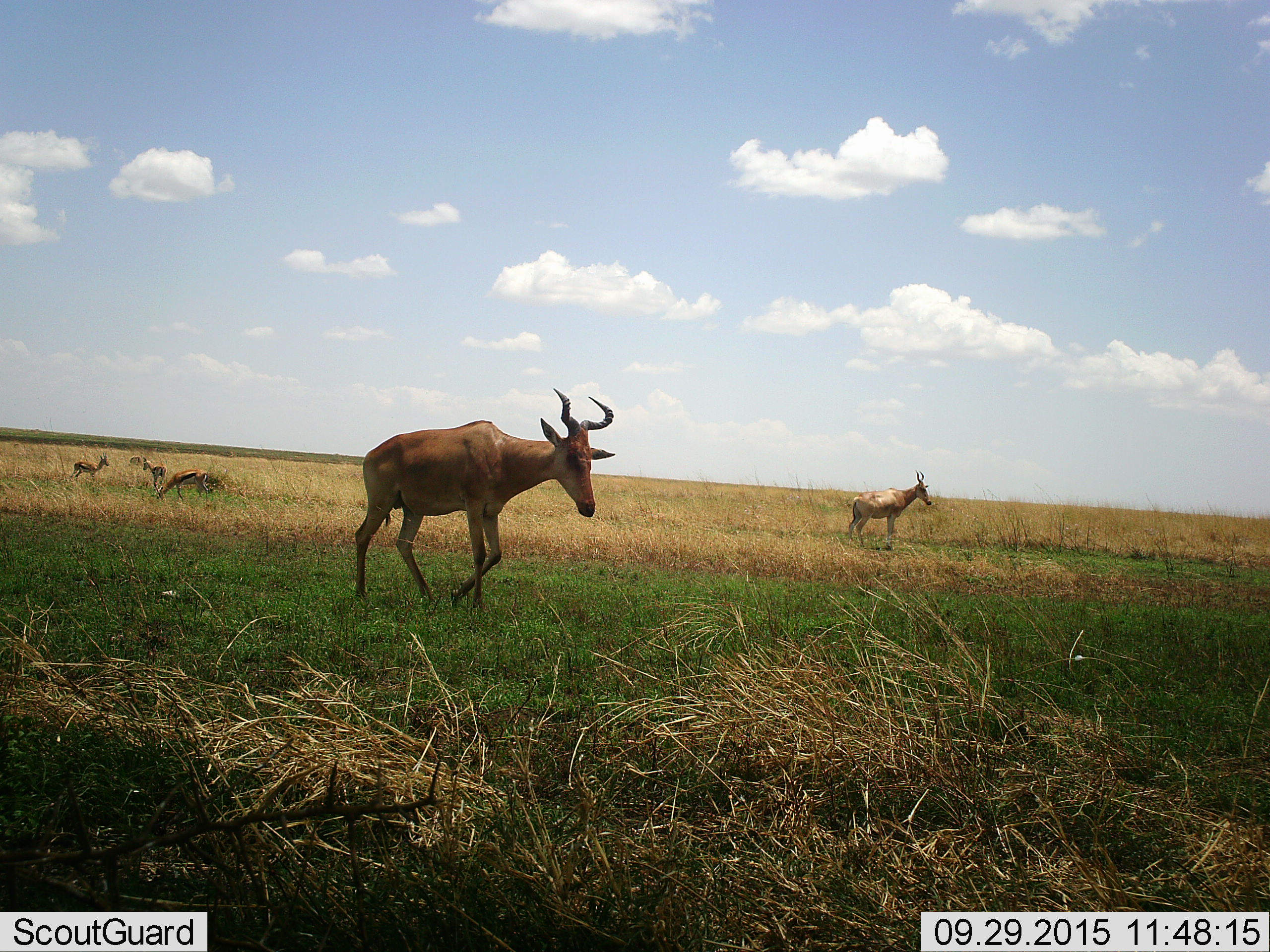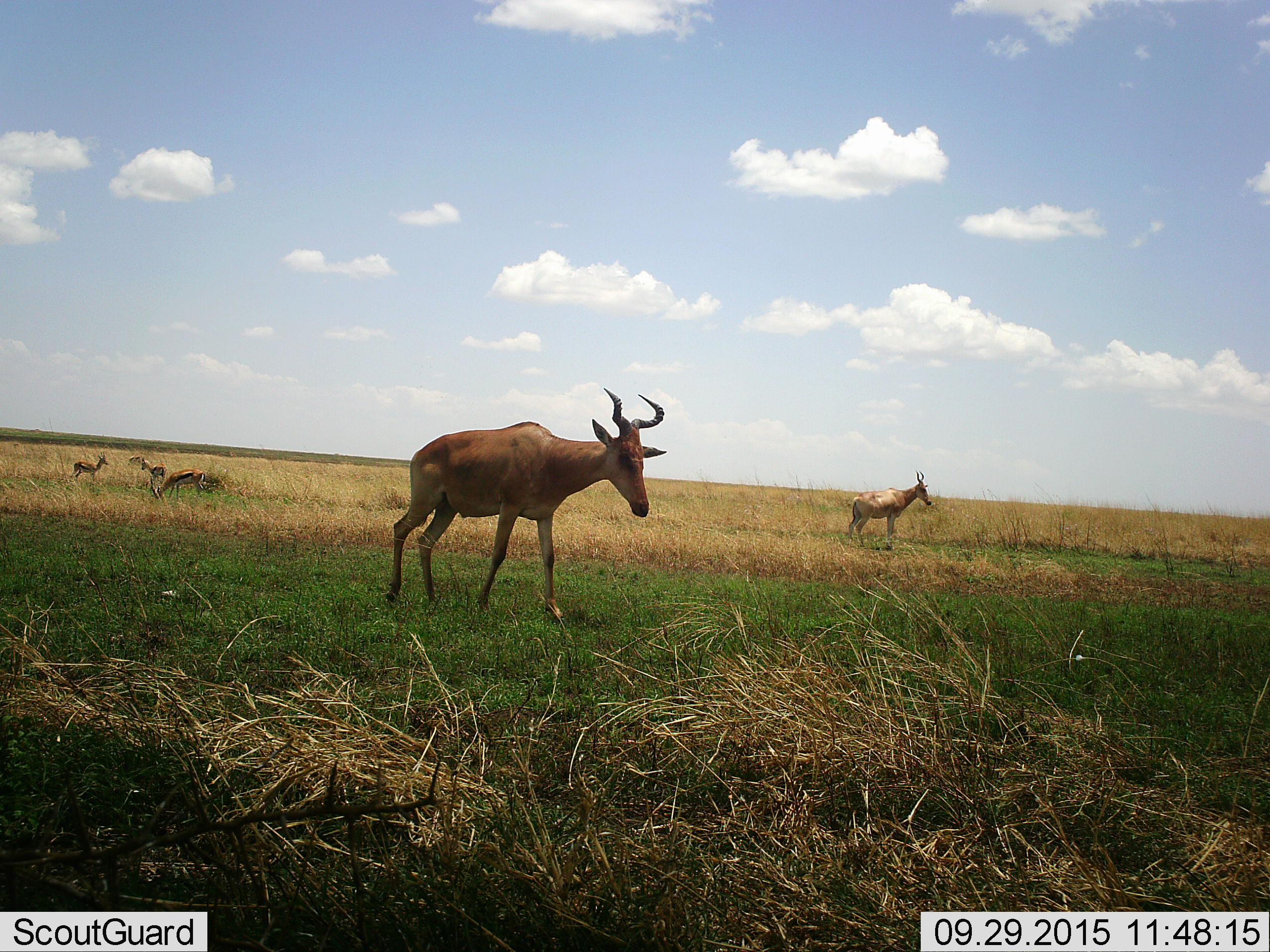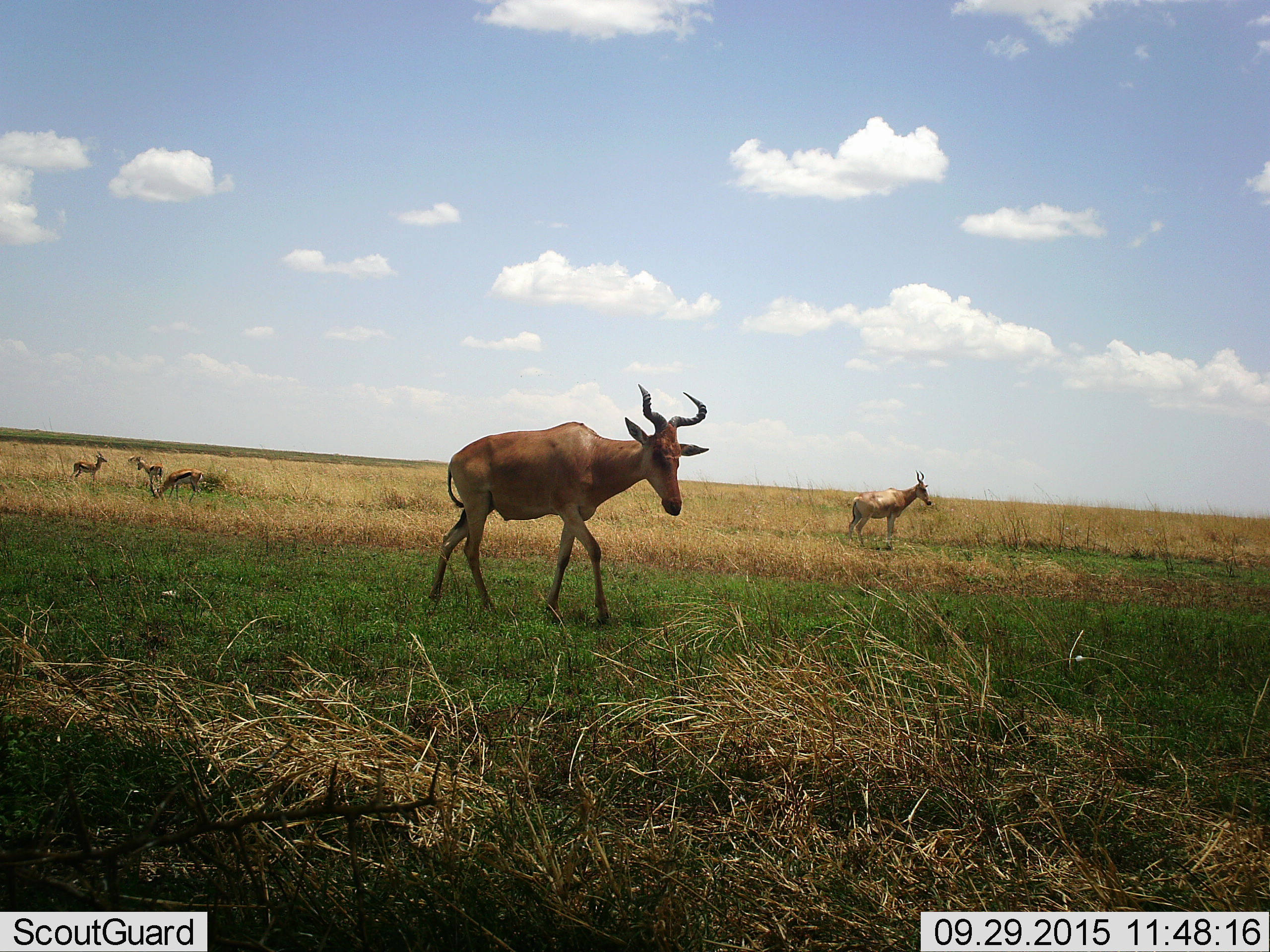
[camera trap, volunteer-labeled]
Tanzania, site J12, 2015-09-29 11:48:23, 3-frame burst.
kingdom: Animalia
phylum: Chordata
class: Mammalia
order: Artiodactyla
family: Bovidae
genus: Eudorcas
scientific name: Eudorcas thomsonii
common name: thomson's gazelle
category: gazellethomsons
Gazellethomsons (thomson's gazelle) (Eudorcas thomsonii), count 4. Behavior (volunteer vote fractions): standing 83%, resting 0%, moving 33%, interacting 0%. Young present (vote fraction): 17%. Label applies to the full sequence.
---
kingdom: Animalia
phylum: Chordata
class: Mammalia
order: Artiodactyla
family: Bovidae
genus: Alcelaphus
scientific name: Alcelaphus buselaphus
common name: hartebeest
Hartebeest (Alcelaphus buselaphus), count 2. Behavior (volunteer vote fractions): standing 90%, resting 0%, moving 60%, interacting 0%. Young present (vote fraction): 0%. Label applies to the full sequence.